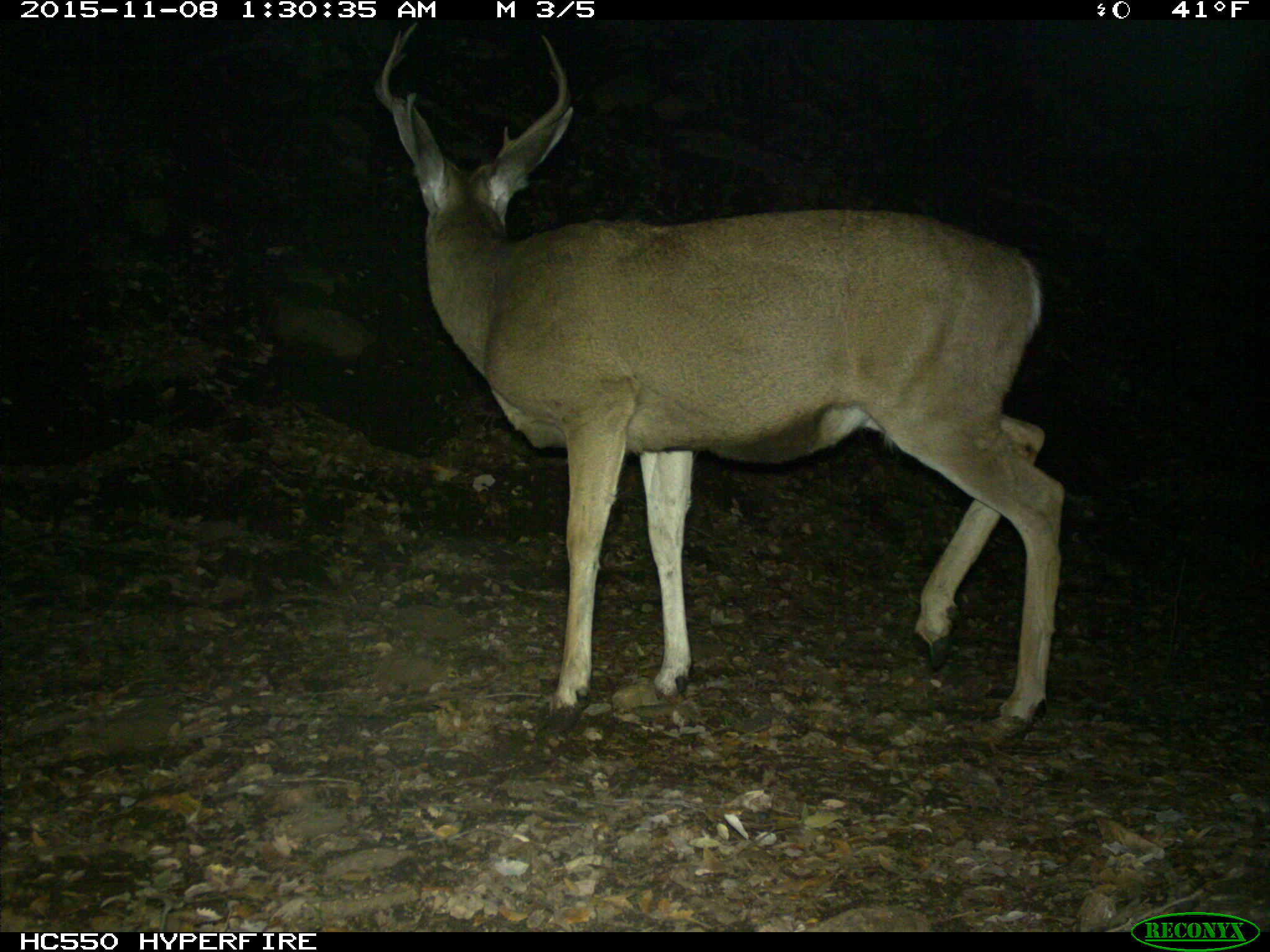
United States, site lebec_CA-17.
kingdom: Animalia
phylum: Chordata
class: Mammalia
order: Artiodactyla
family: Cervidae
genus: Odocoileus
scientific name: Odocoileus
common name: deer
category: unidentified deer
Unidentified deer (deer) (Odocoileus).